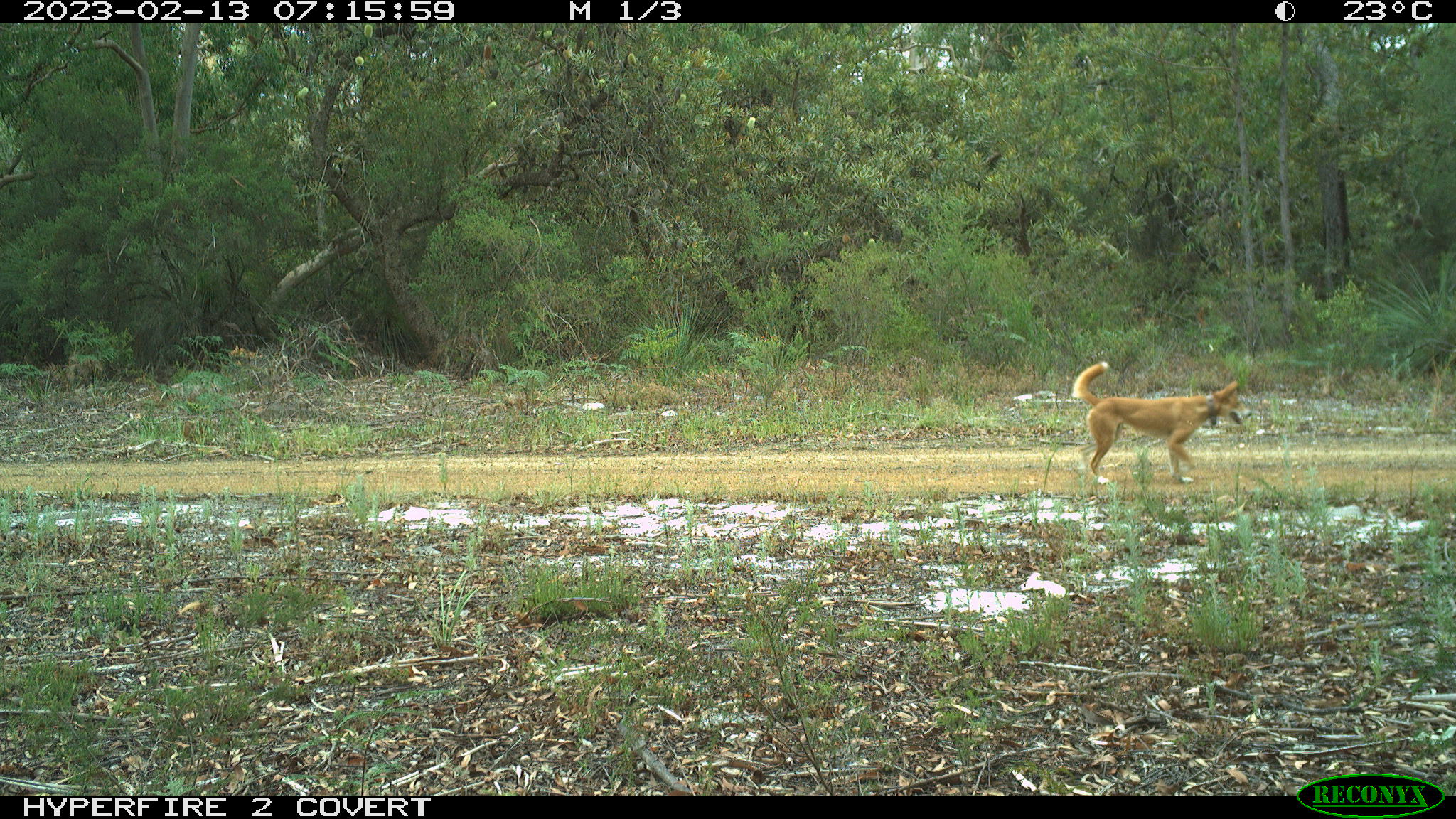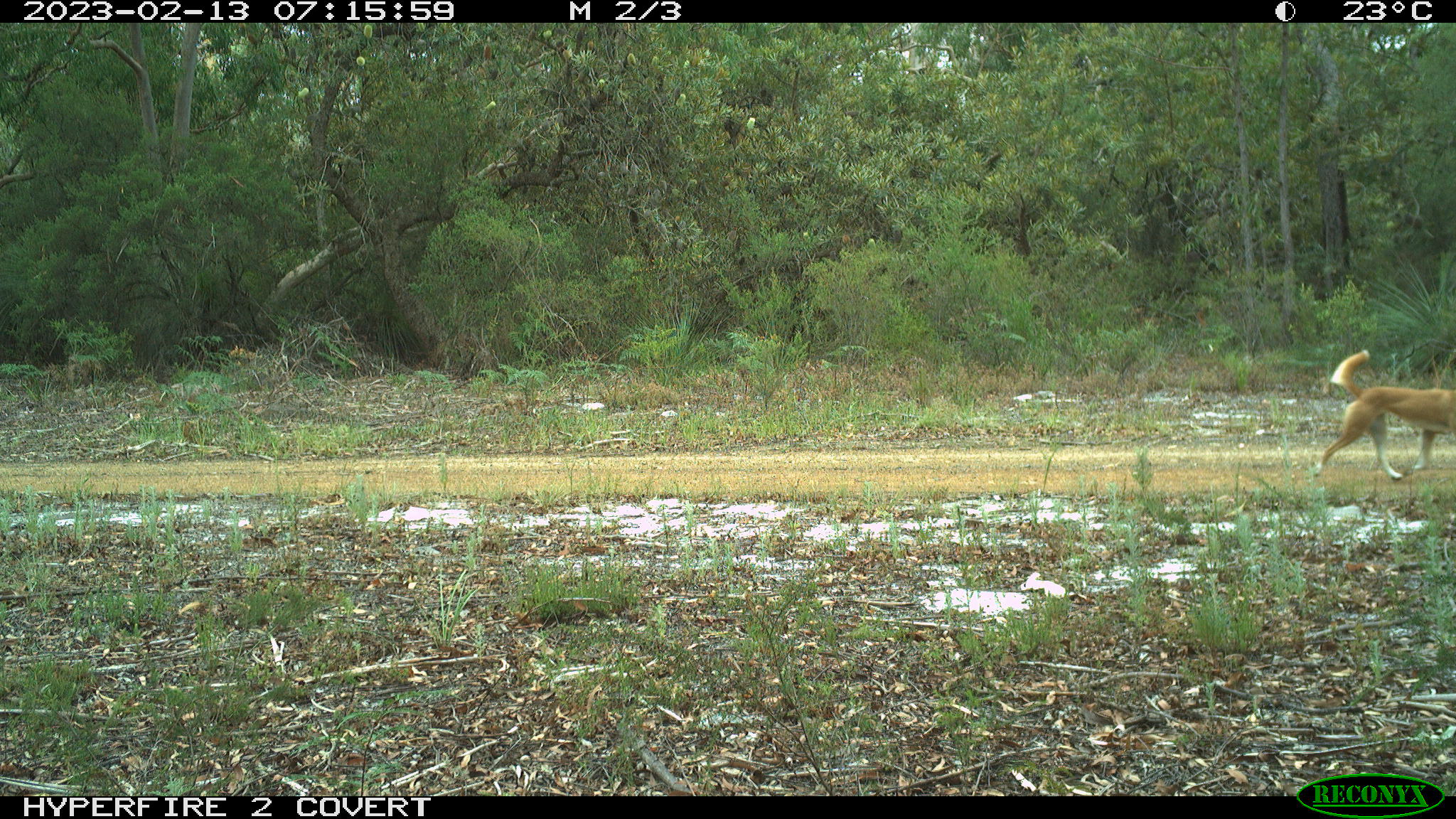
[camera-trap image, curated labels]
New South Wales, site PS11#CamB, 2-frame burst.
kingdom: Animalia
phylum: Chordata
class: Mammalia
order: Carnivora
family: Canidae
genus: Canis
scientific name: Canis familiaris dingo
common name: dingo